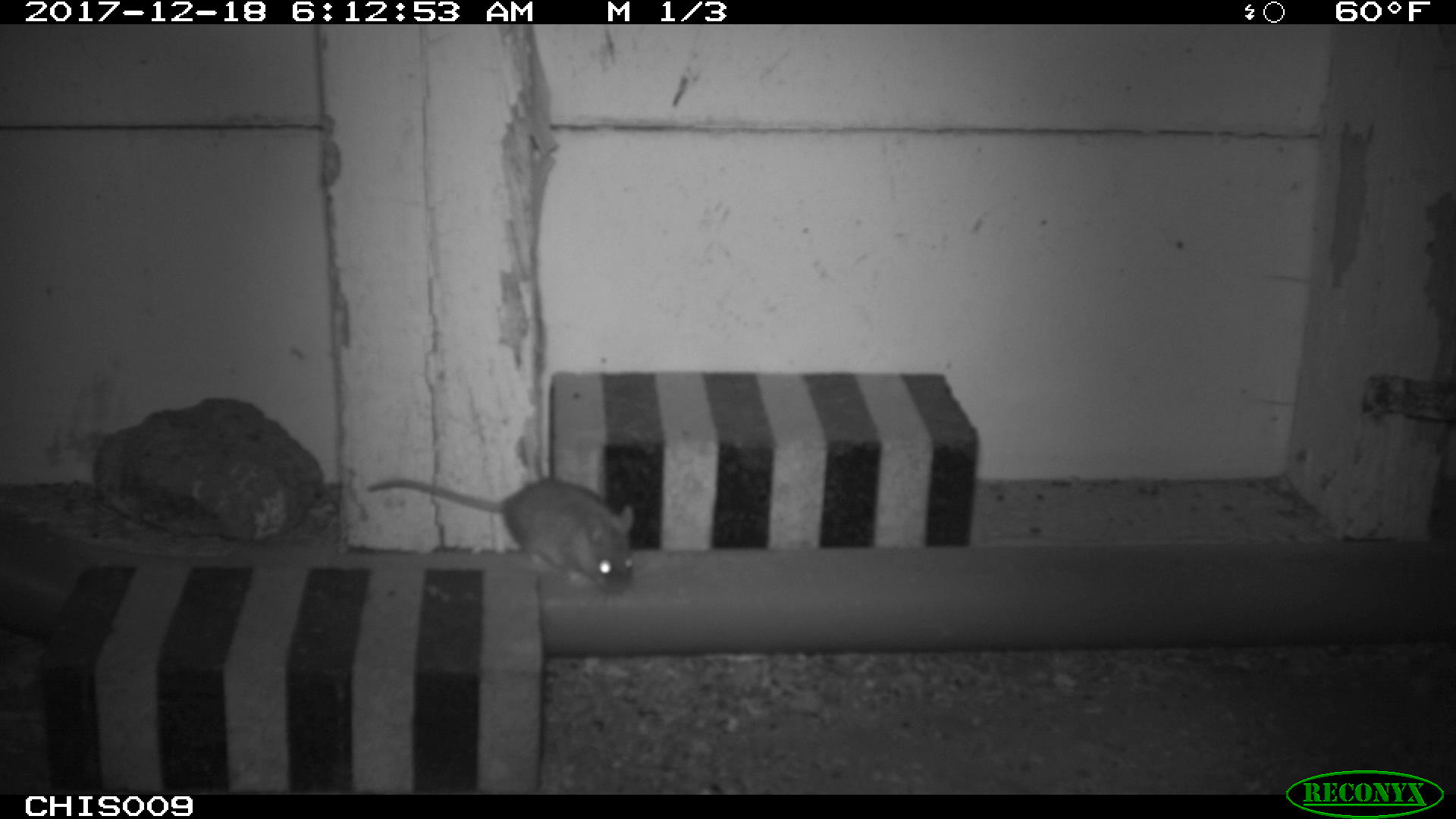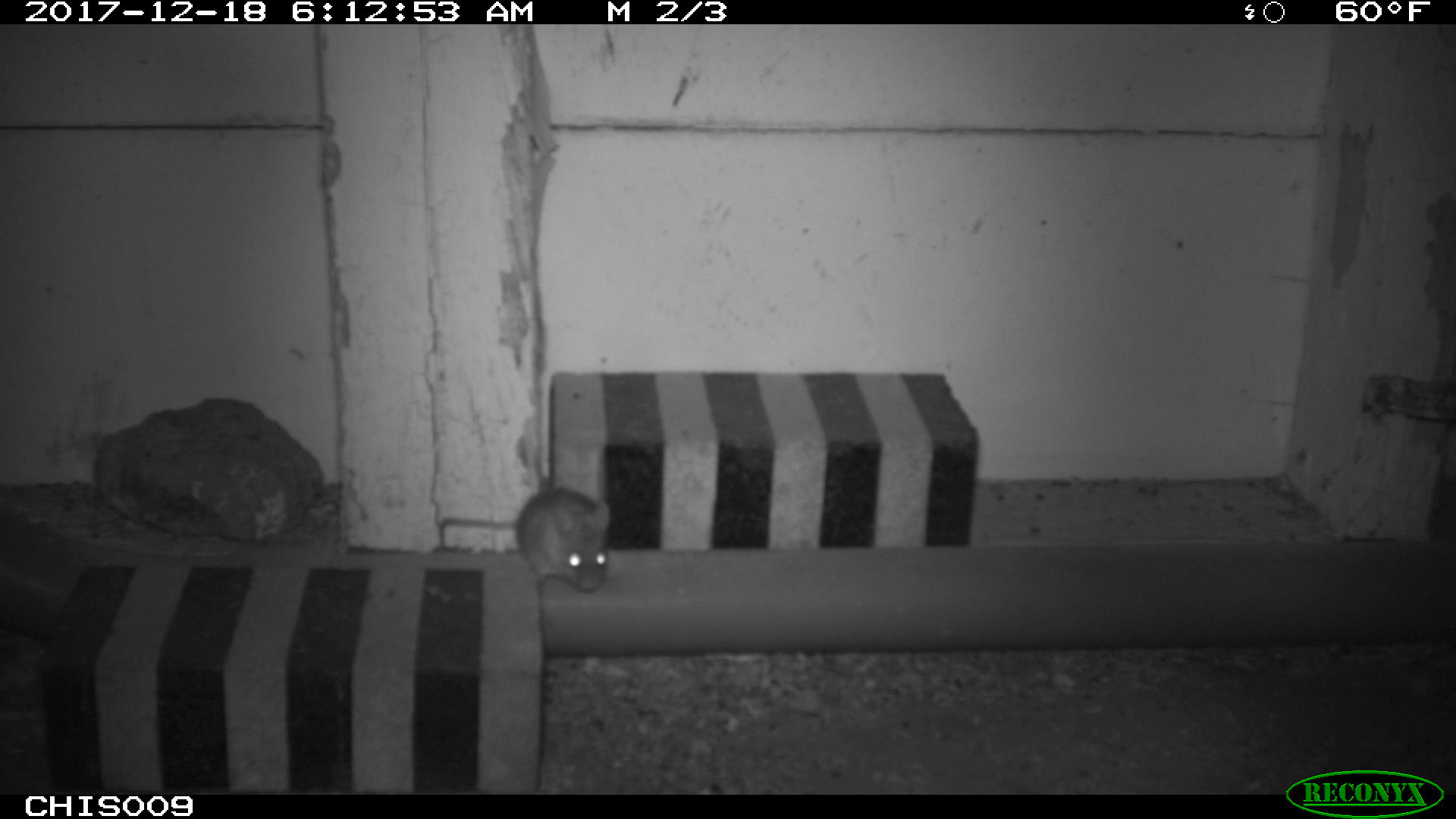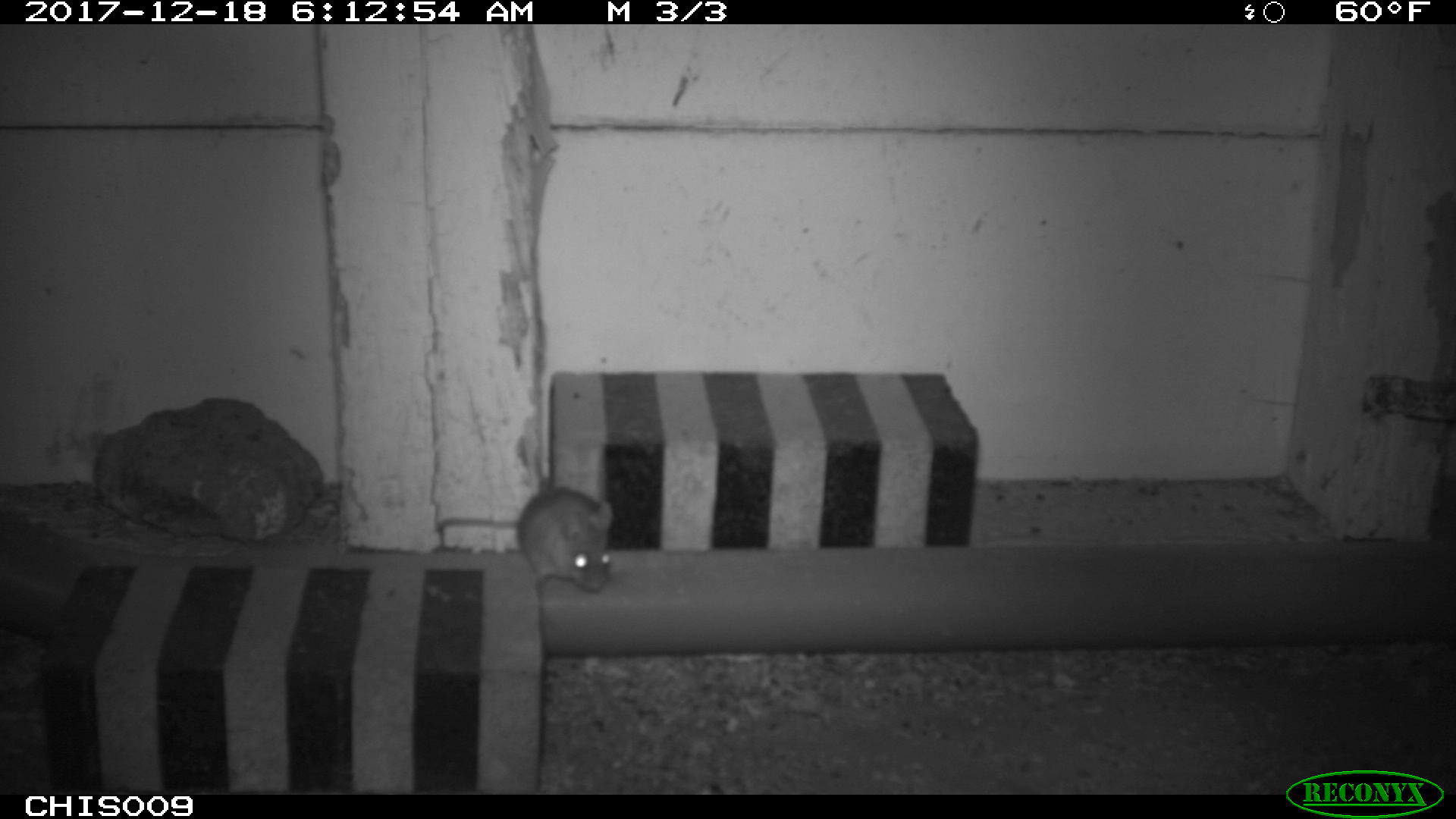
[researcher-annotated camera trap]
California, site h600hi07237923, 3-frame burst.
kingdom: Animalia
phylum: Chordata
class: Mammalia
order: Rodentia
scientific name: Rodentia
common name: rodent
Rodent (Rodentia).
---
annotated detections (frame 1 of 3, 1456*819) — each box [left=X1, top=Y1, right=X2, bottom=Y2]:
rodent: [left=366, top=479, right=635, bottom=595]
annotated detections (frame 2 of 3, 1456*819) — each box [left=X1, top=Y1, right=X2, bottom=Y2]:
rodent: [left=437, top=487, right=611, bottom=598]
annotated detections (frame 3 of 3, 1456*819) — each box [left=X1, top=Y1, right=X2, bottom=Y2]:
rodent: [left=437, top=487, right=612, bottom=592]